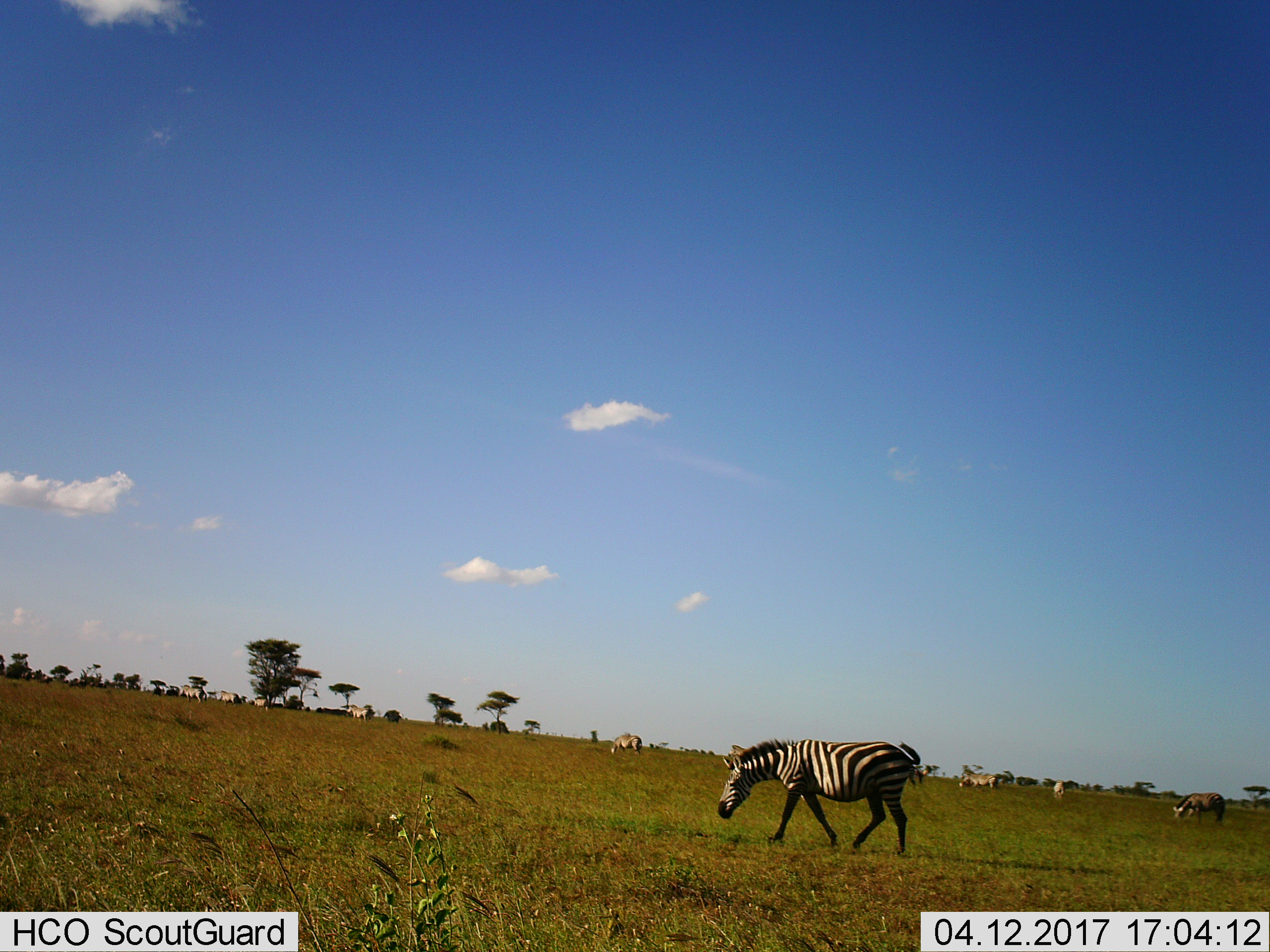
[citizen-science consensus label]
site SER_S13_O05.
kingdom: Animalia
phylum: Chordata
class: Mammalia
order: Perissodactyla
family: Equidae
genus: Equus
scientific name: Equus quagga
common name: plains zebra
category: zebraplains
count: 11-50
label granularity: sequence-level